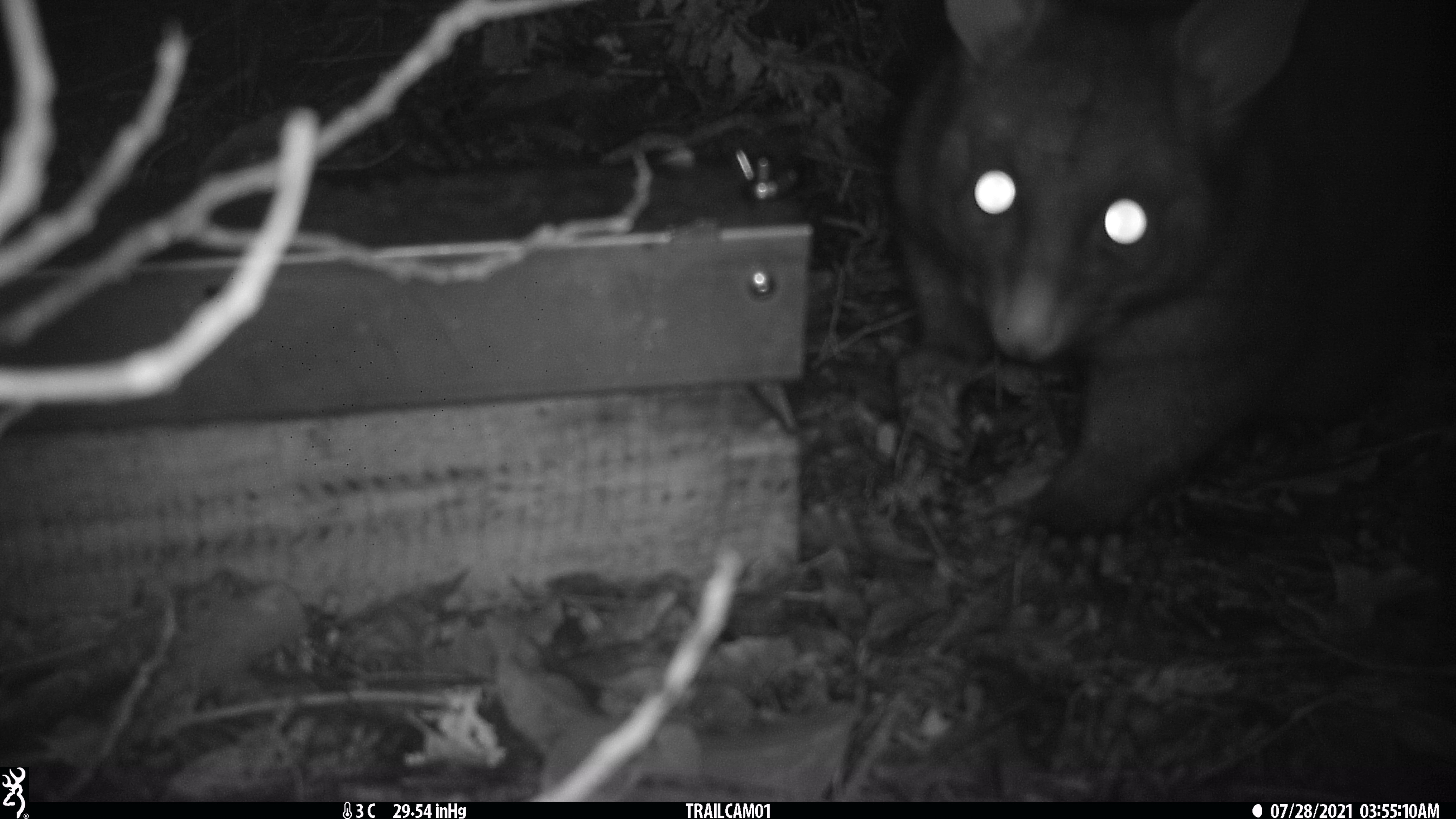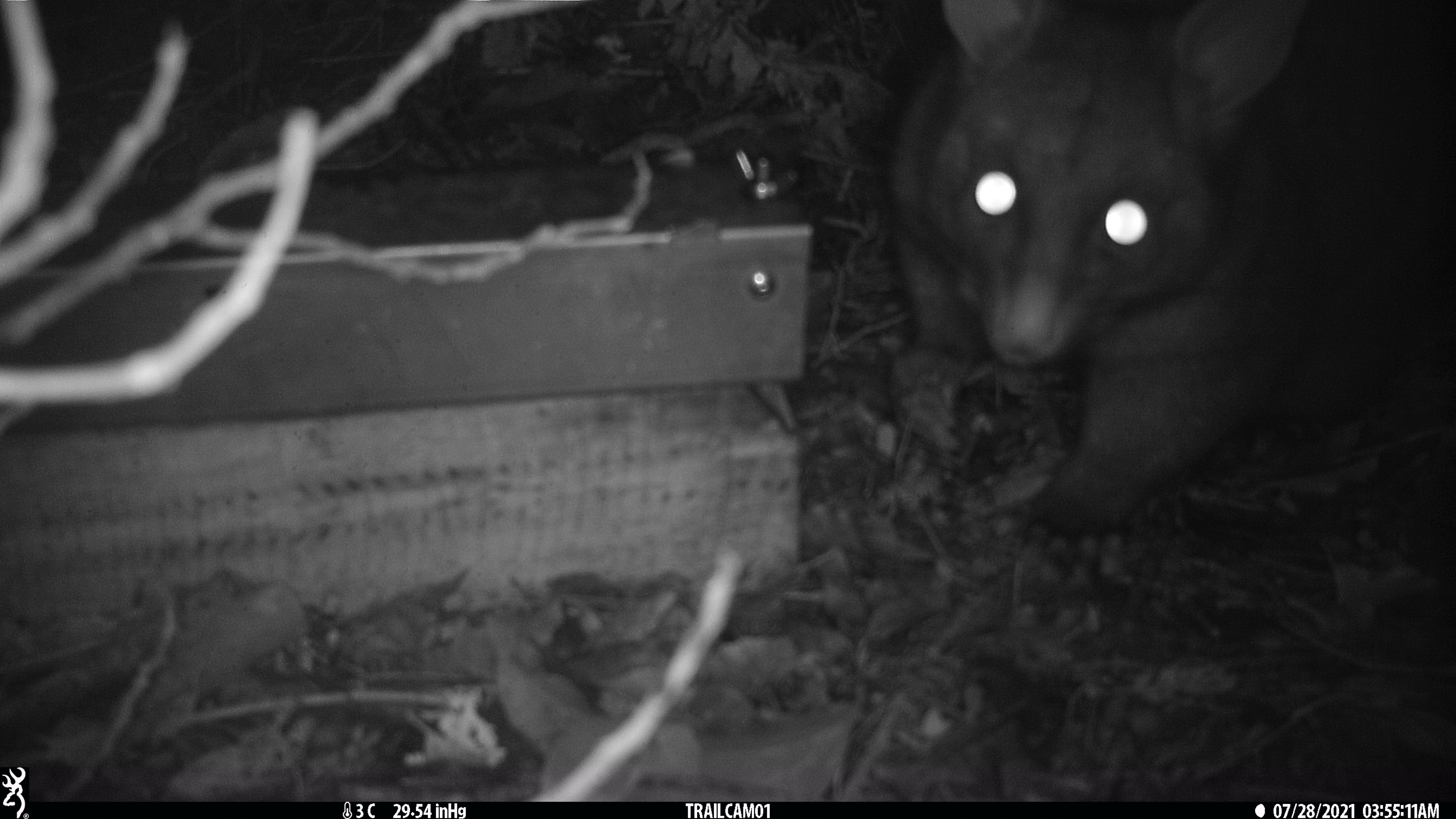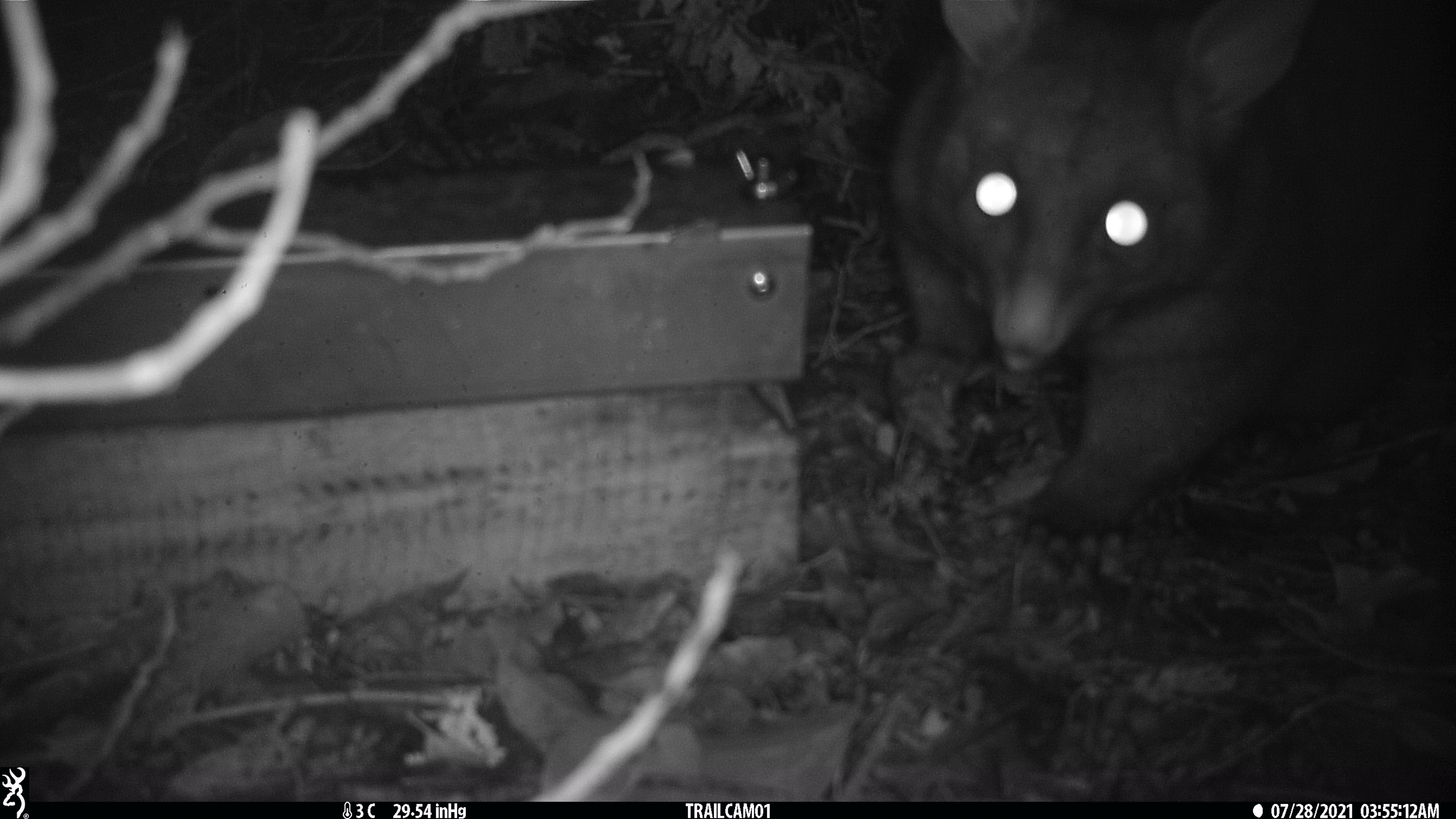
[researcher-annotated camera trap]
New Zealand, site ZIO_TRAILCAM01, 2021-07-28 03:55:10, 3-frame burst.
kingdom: Animalia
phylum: Chordata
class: Mammalia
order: Diprotodontia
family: Phalangeridae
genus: Trichosurus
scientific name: Trichosurus vulpecula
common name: common brushtail possum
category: possum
Possum (common brushtail possum) (Trichosurus vulpecula).